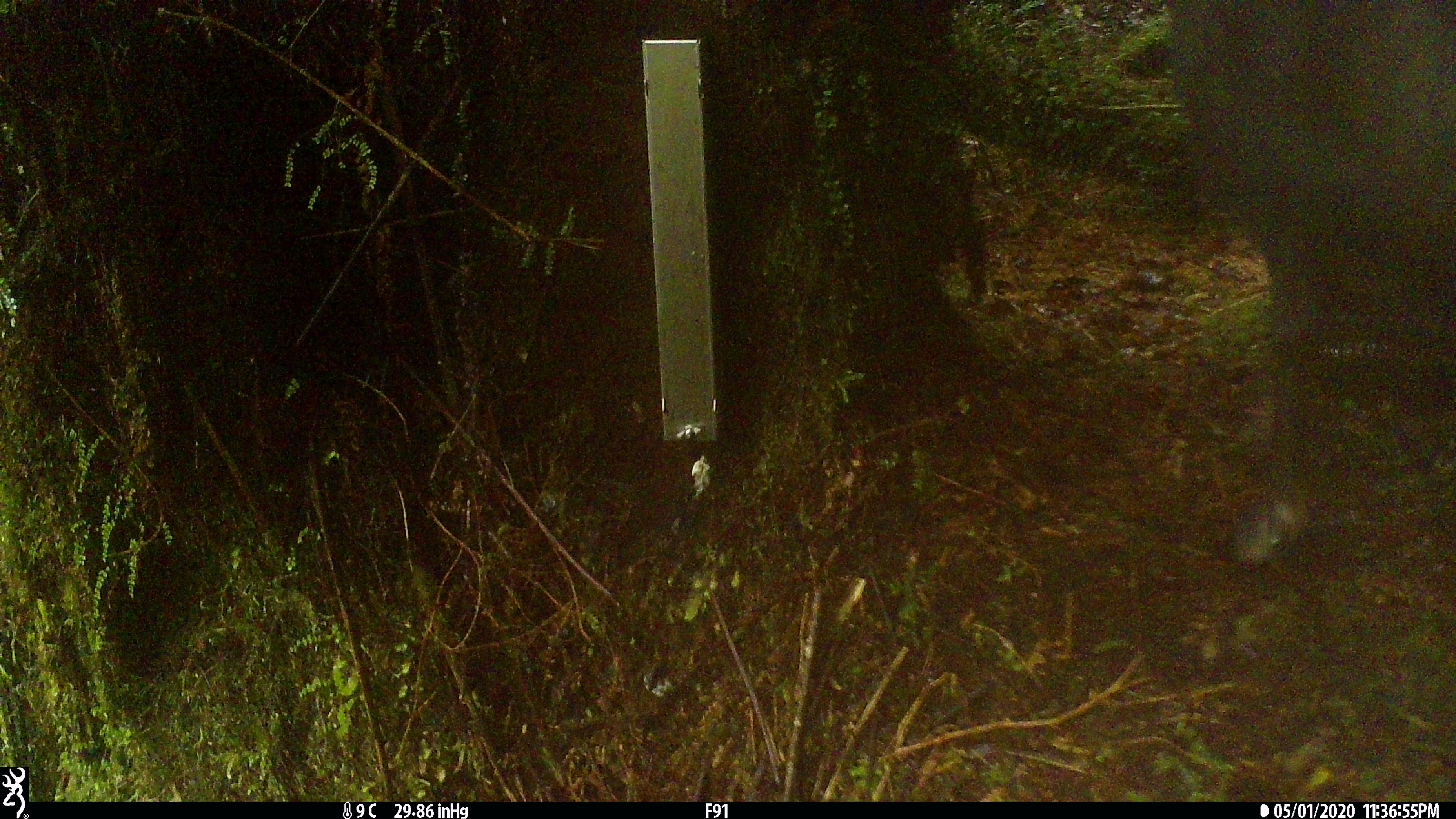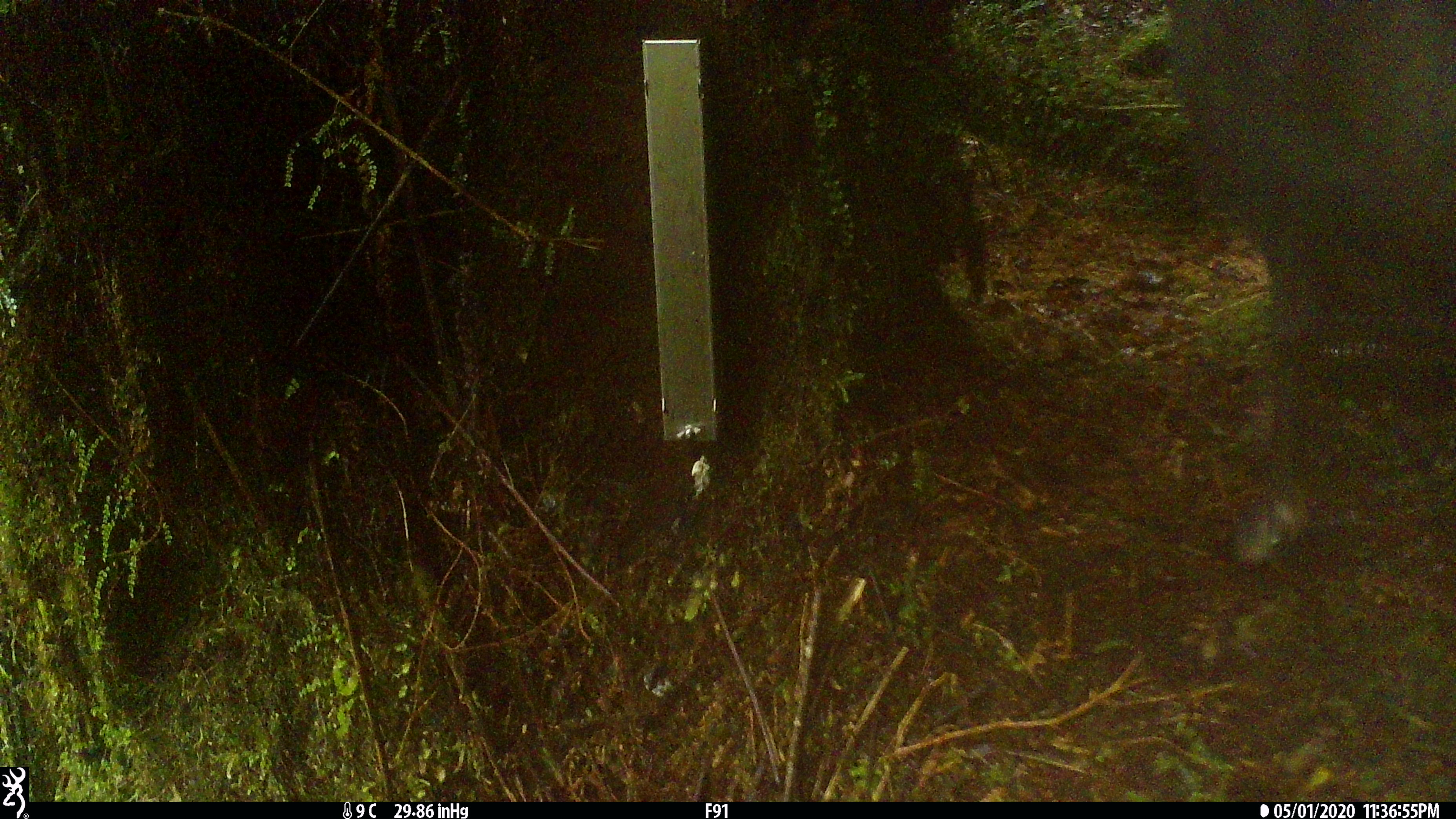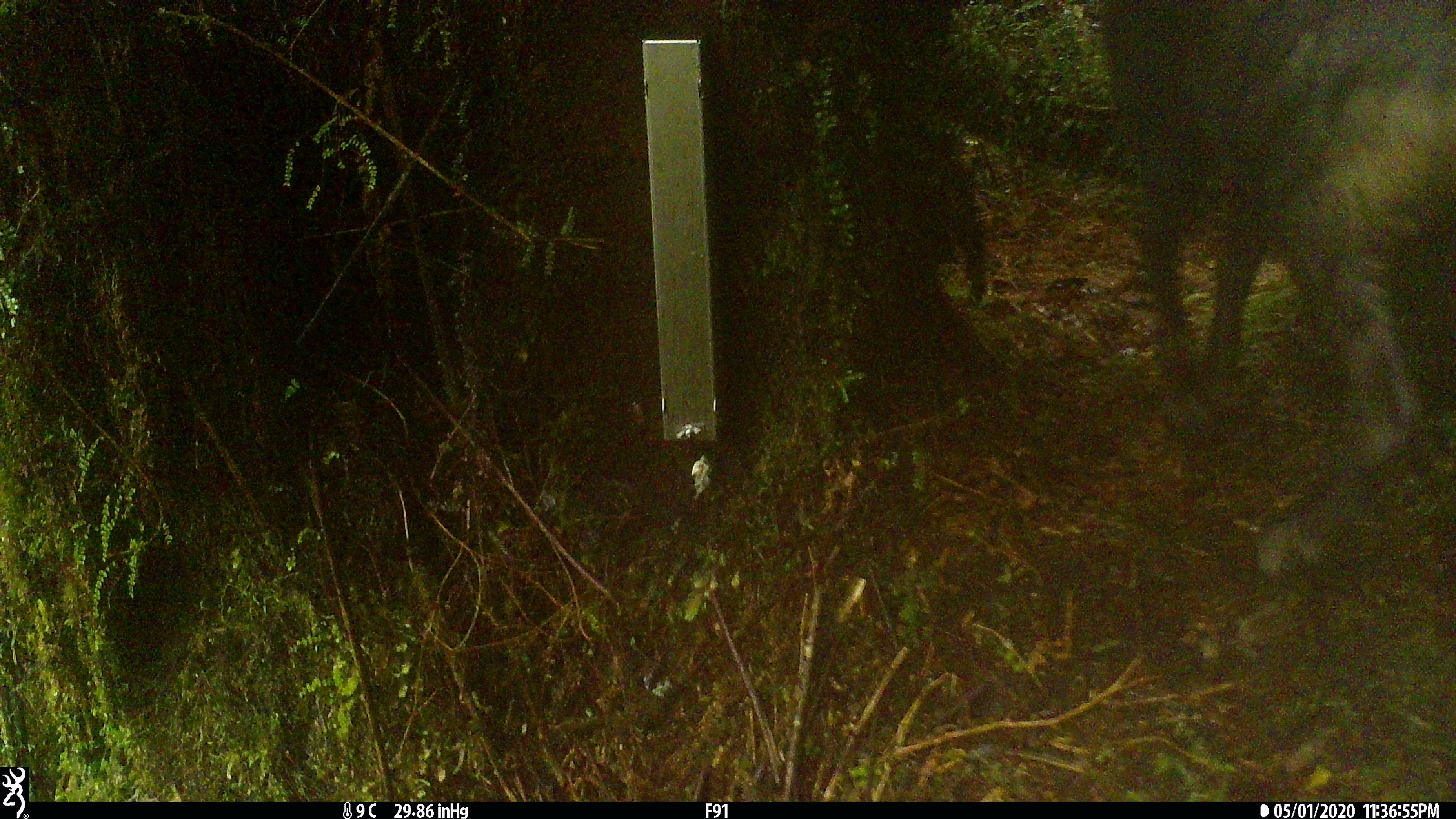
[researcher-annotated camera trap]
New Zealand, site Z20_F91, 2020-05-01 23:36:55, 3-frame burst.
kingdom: Animalia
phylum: Chordata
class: Mammalia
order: Artiodactyla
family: Bovidae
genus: Rupicapra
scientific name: Rupicapra rupicapra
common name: alpine chamois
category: chamois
Chamois (alpine chamois) (Rupicapra rupicapra).